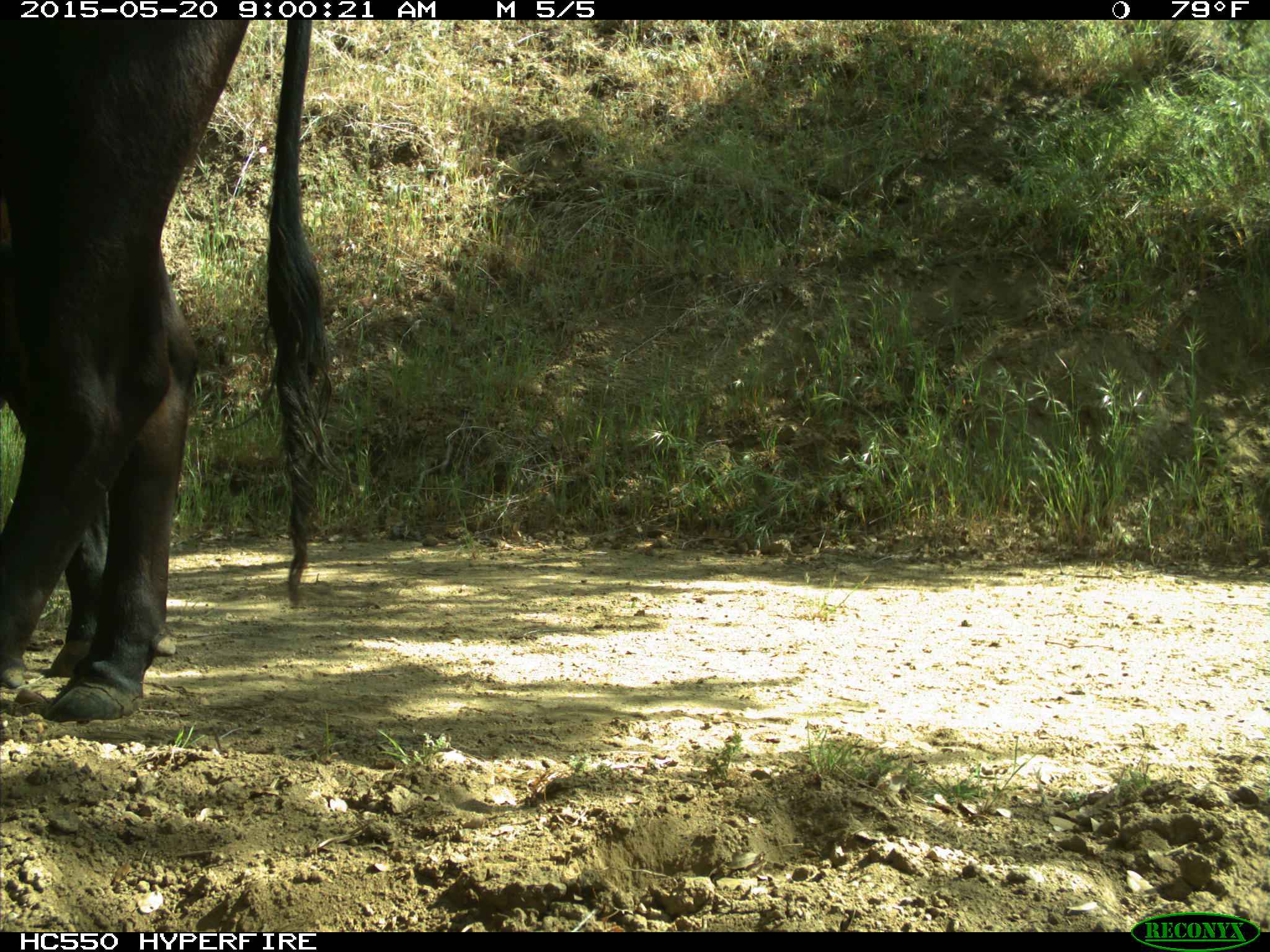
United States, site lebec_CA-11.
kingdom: Animalia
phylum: Chordata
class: Mammalia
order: Artiodactyla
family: Bovidae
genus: Bos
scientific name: Bos taurus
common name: domestic cow